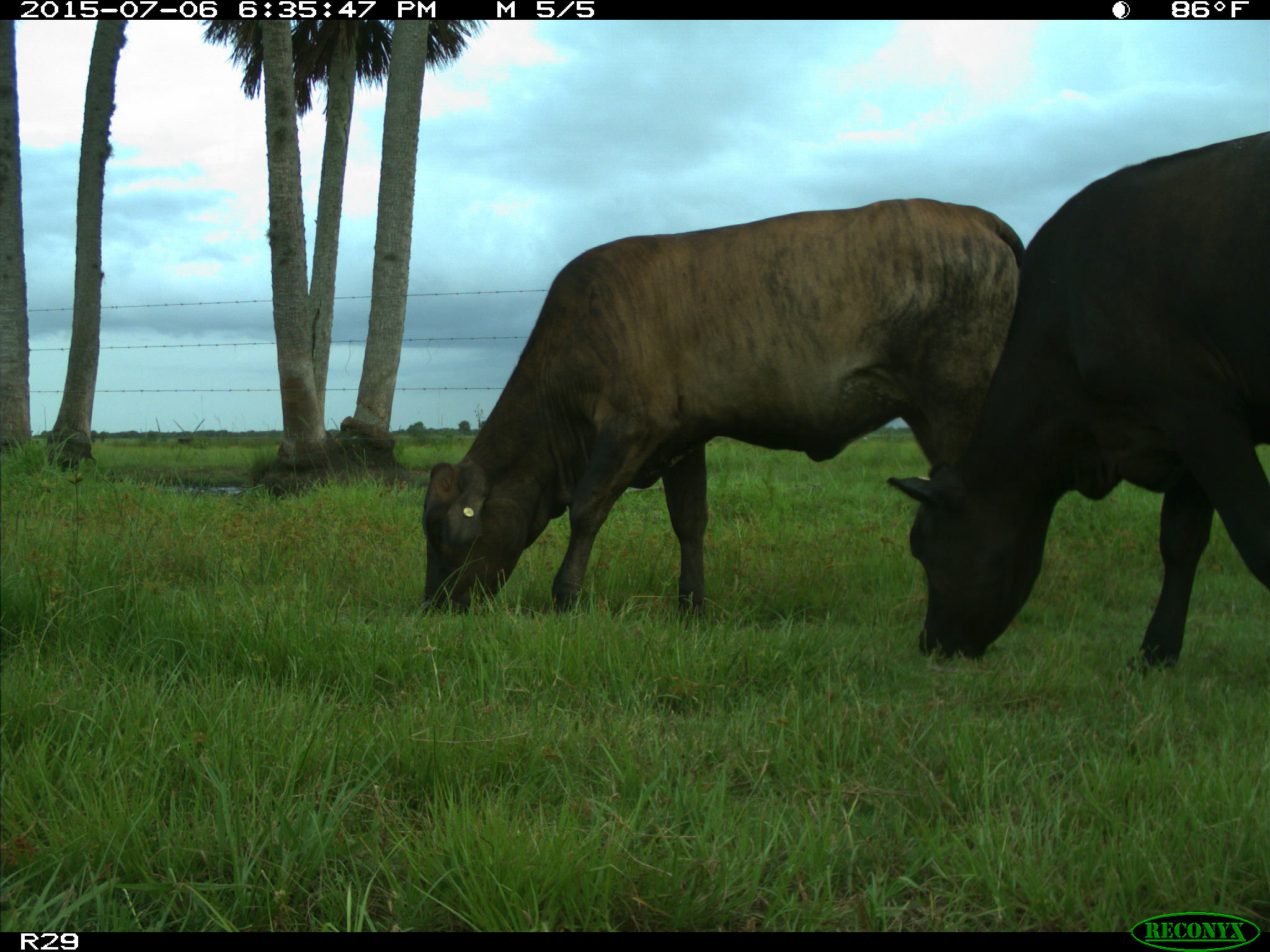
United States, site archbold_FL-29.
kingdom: Animalia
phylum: Chordata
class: Mammalia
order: Artiodactyla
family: Bovidae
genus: Bos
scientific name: Bos taurus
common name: domestic cow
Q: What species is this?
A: Bos taurus (domestic cow).